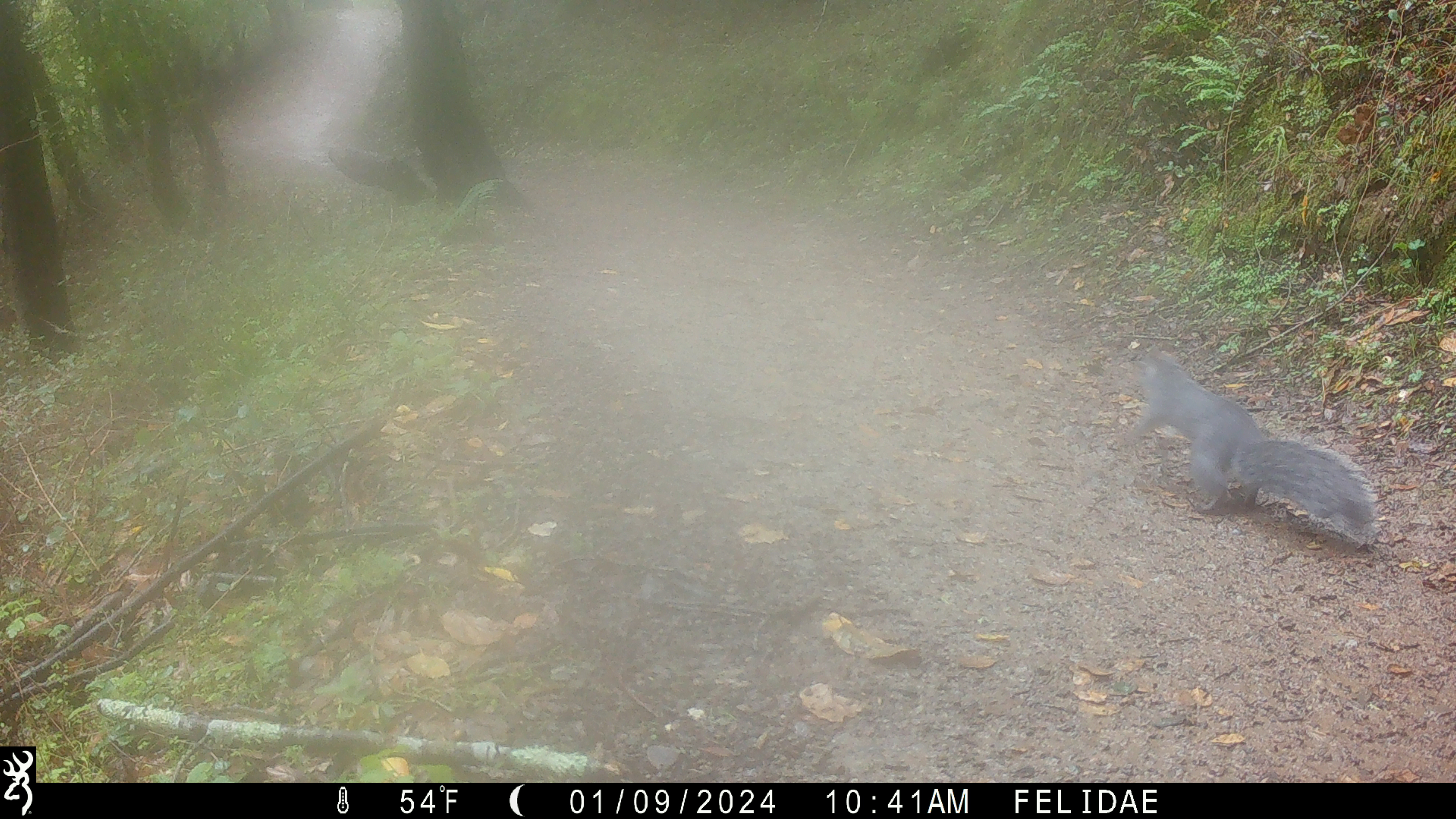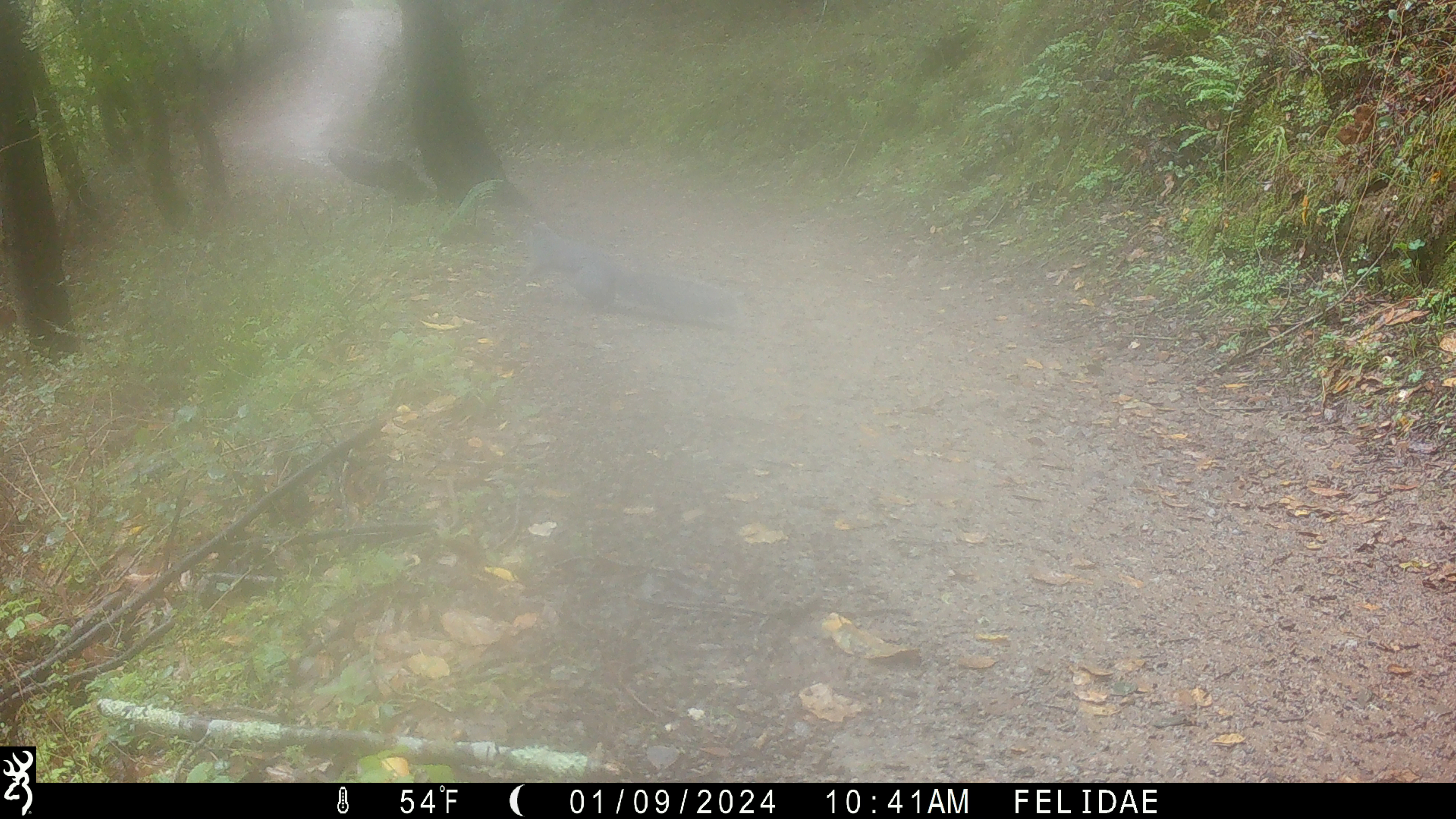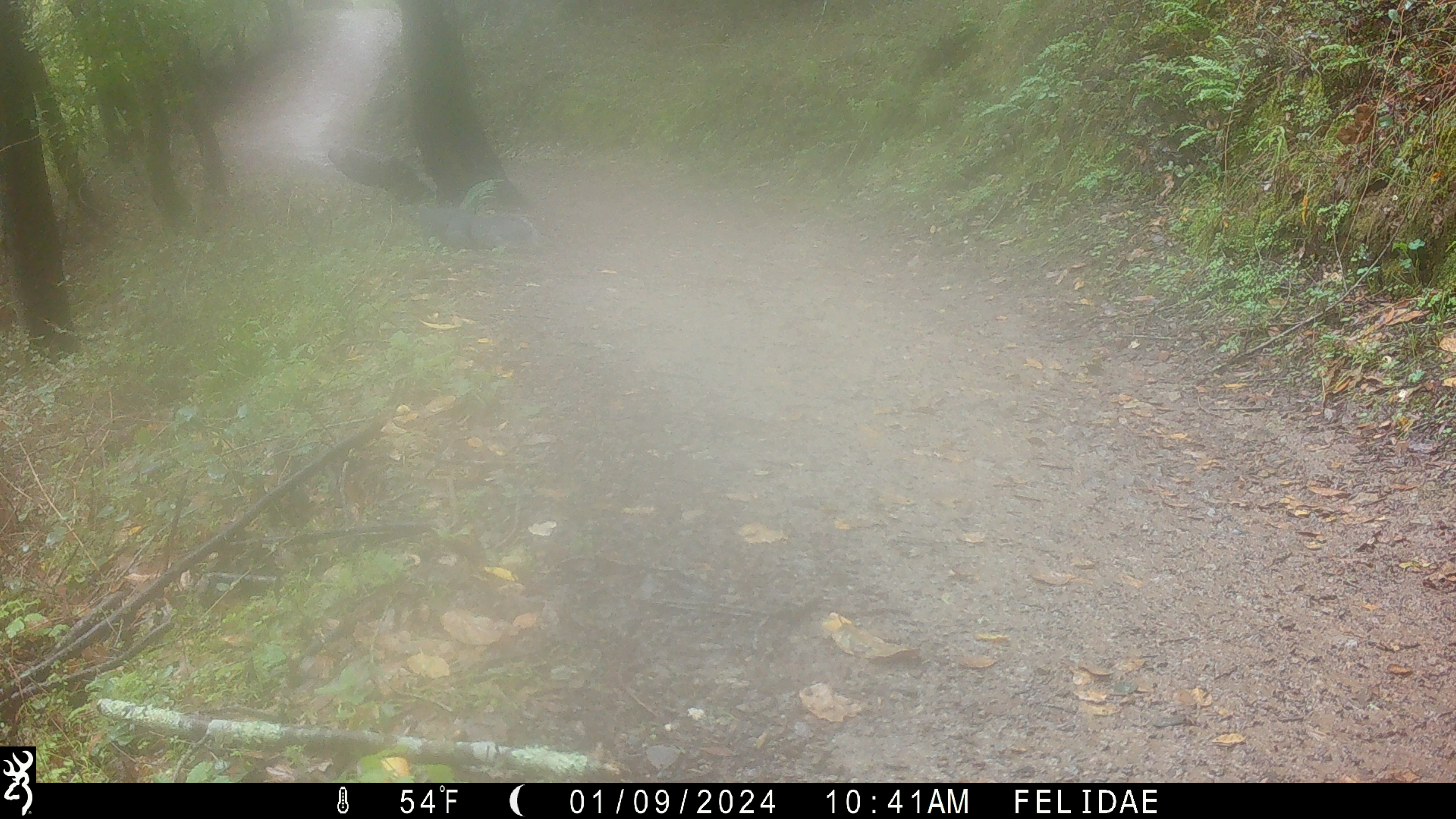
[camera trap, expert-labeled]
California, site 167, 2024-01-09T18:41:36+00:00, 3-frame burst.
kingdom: Animalia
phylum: Chordata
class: Mammalia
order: Rodentia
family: Sciuridae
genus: Sciurus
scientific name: Sciurus griseus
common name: western gray squirrel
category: western grey squirrel